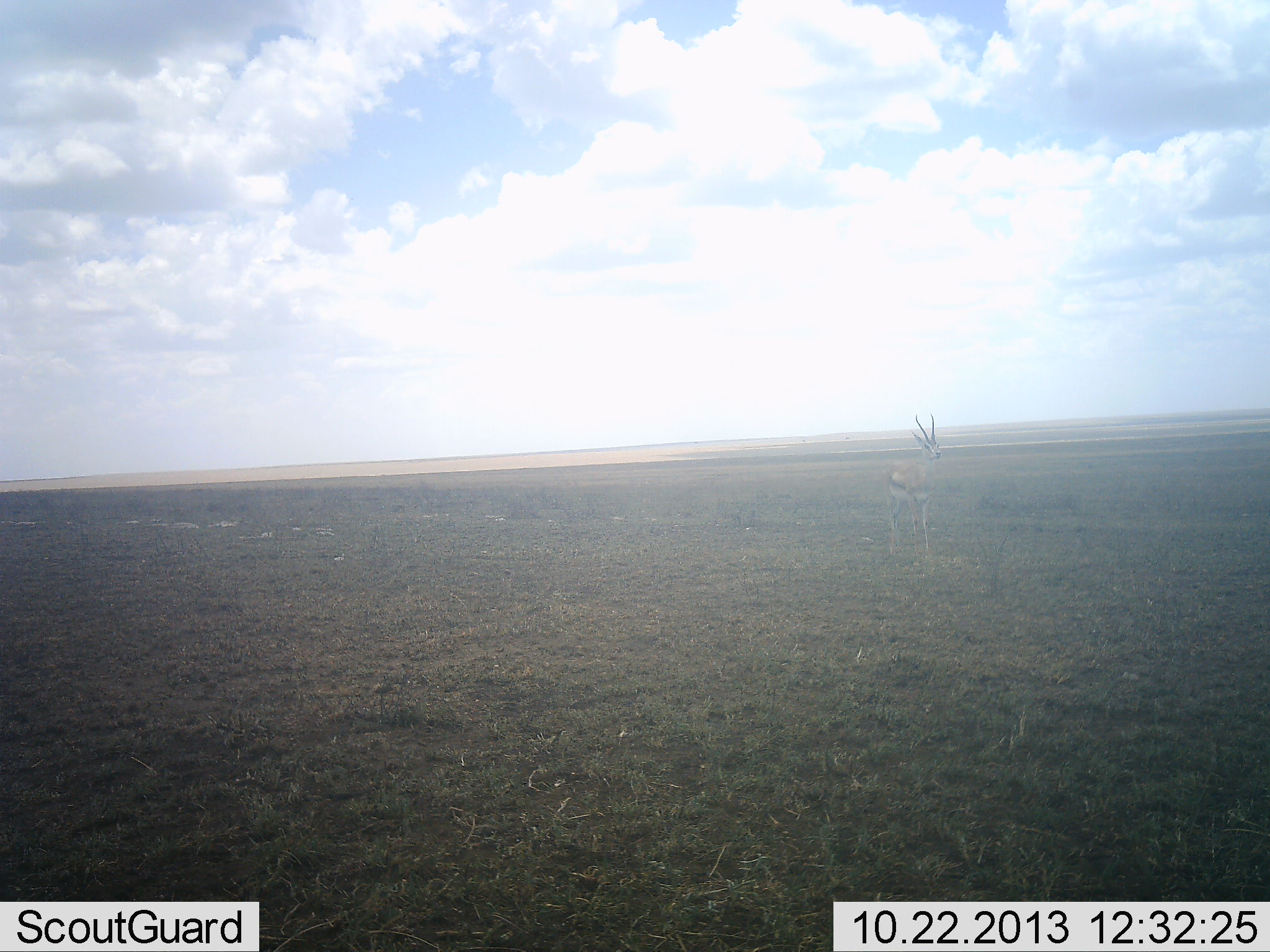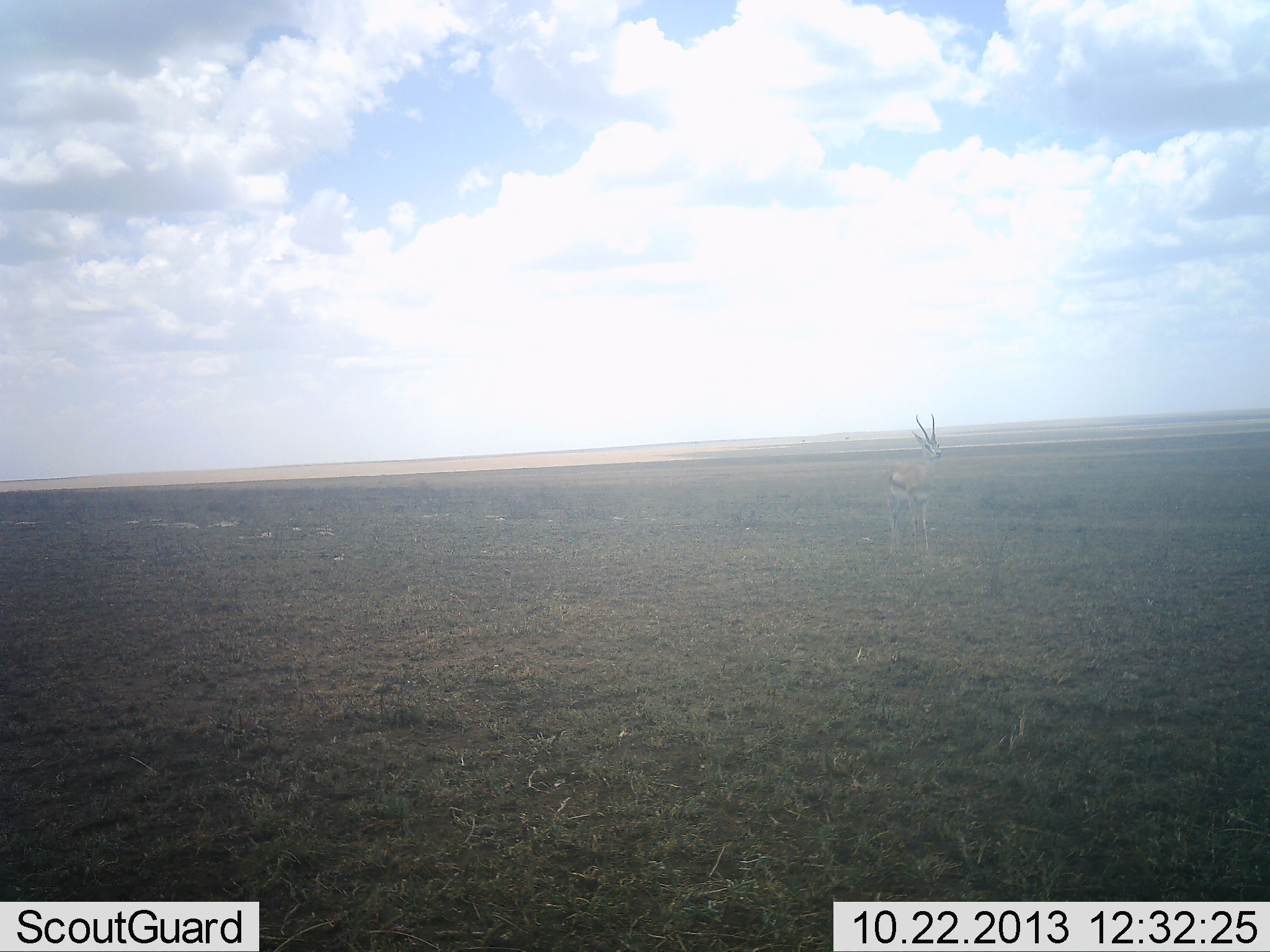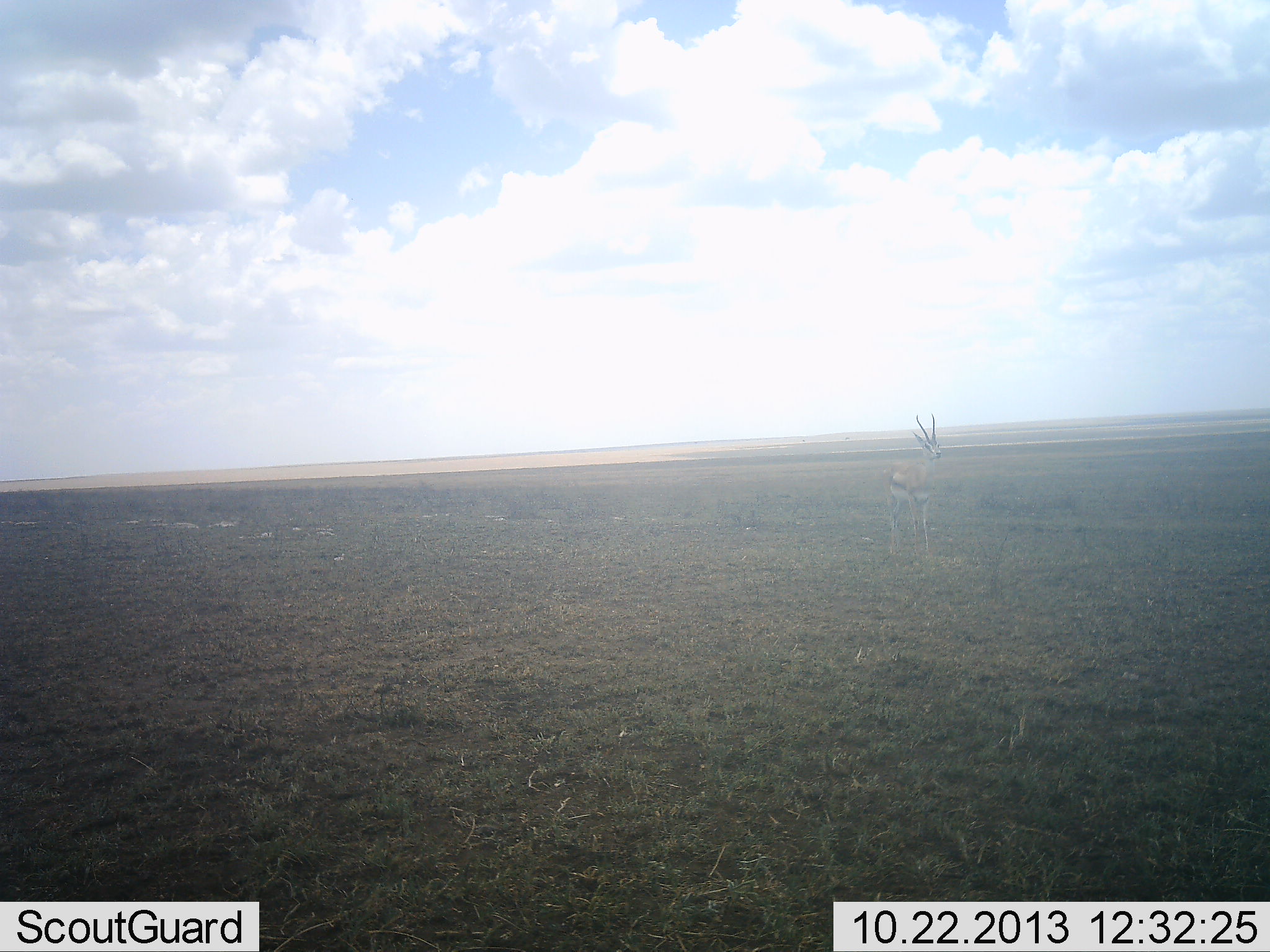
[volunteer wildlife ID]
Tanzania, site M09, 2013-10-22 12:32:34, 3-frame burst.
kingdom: Animalia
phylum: Chordata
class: Mammalia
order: Artiodactyla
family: Bovidae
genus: Eudorcas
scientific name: Eudorcas thomsonii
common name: thomson's gazelle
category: gazellethomsons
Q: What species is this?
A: Gazellethomsons (thomson's gazelle) (Eudorcas thomsonii).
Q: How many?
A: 1.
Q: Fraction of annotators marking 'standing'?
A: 91%.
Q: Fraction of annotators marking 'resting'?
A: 0%.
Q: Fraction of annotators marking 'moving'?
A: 13%.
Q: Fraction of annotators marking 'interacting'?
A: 0%.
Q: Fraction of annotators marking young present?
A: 0%.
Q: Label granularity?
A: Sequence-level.